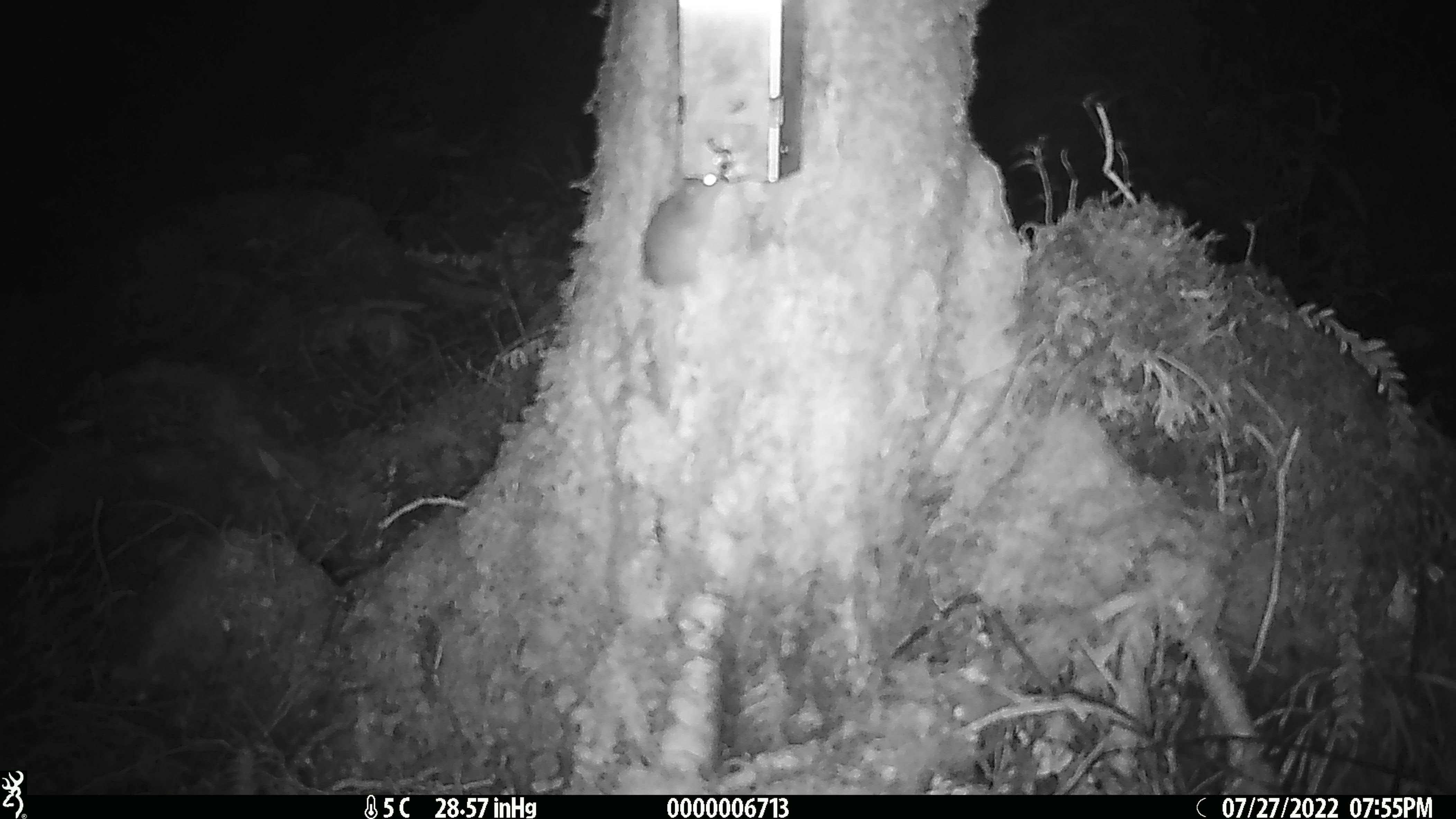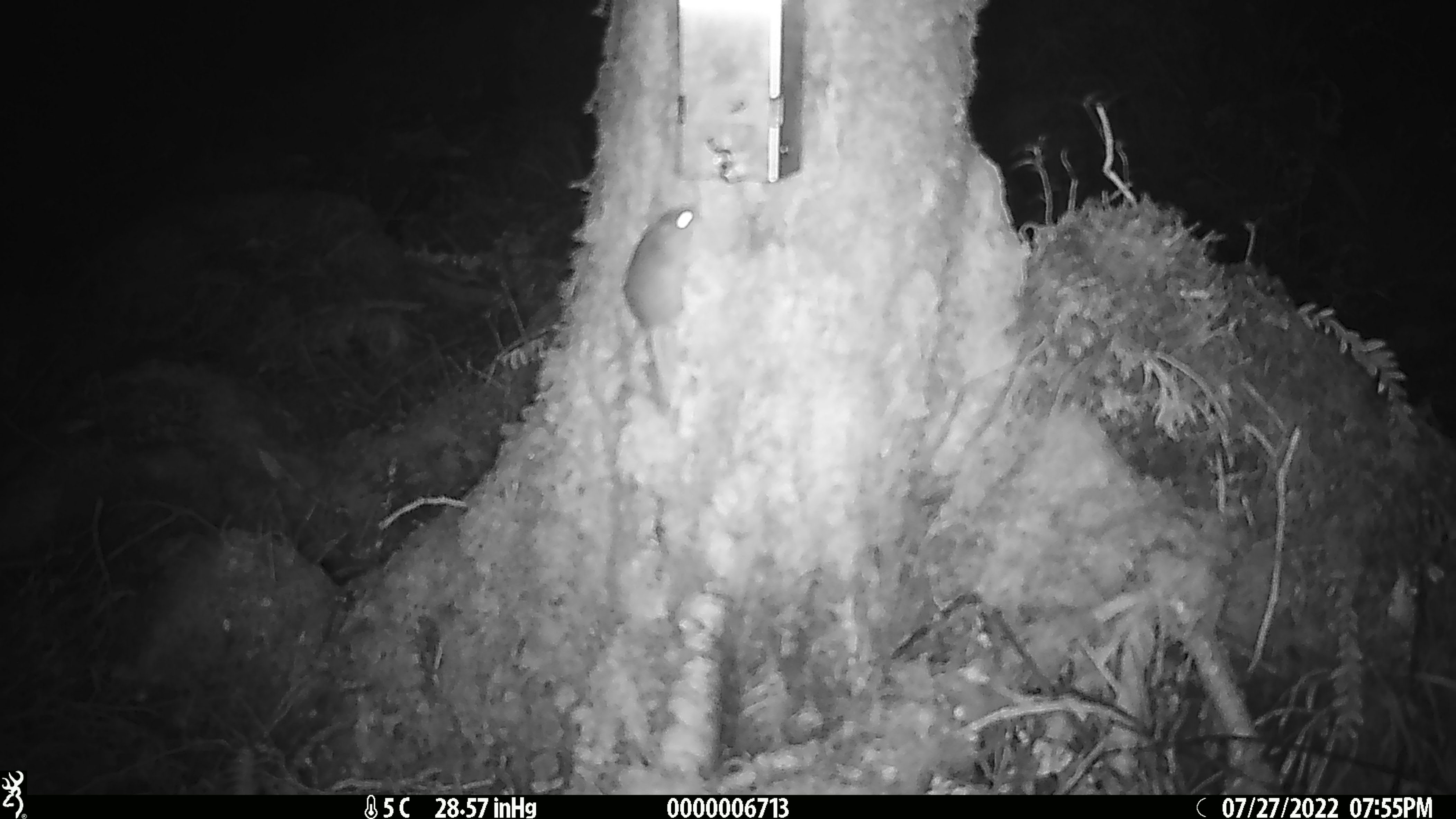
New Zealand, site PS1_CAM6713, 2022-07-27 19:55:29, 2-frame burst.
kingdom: Animalia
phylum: Chordata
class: Mammalia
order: Rodentia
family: Muridae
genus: Mus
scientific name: Mus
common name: mouse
Mouse (Mus).